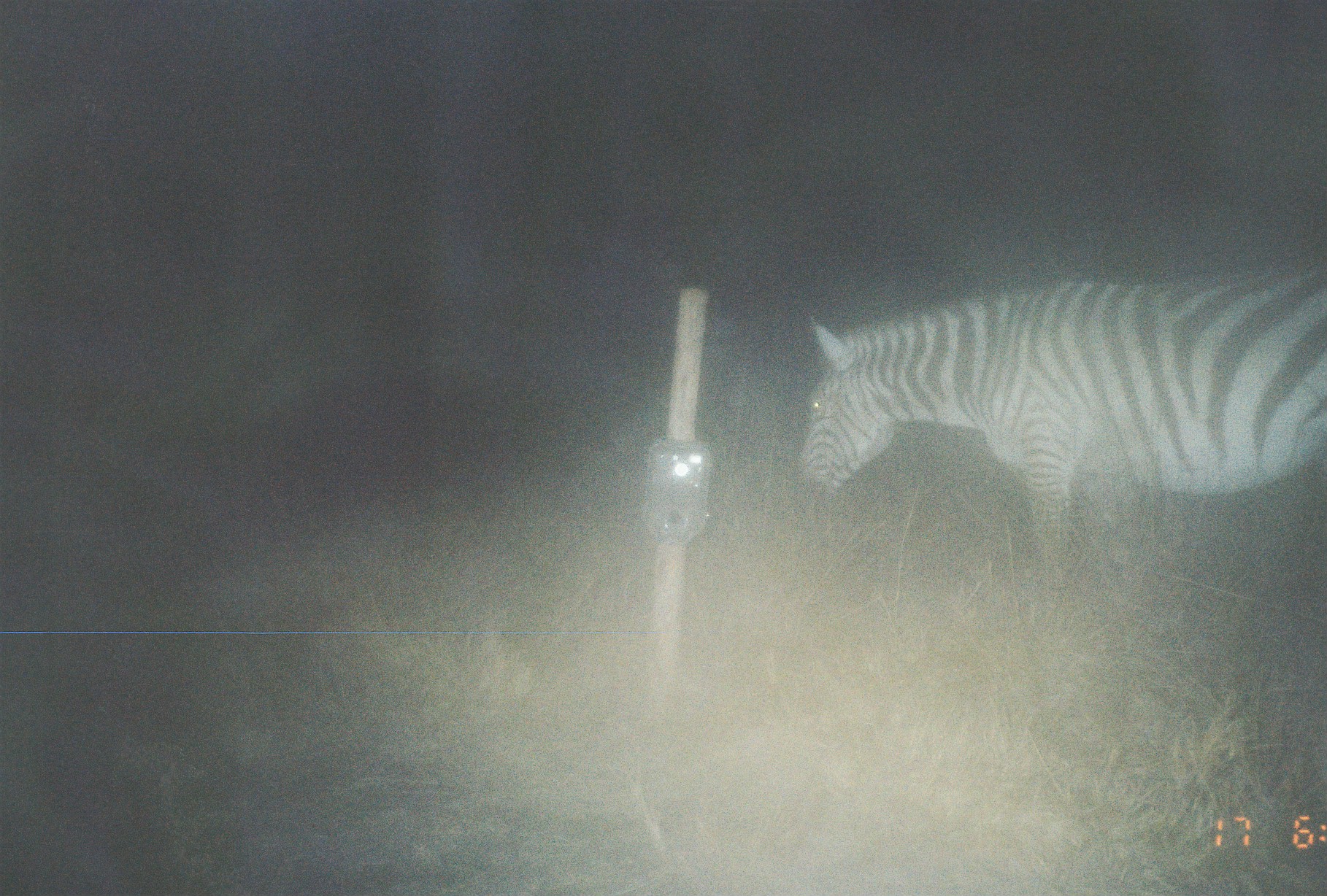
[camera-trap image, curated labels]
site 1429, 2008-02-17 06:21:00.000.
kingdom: Animalia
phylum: Chordata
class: Mammalia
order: Perissodactyla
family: Equidae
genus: Equus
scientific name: Equus quagga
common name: plains zebra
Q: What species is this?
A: Equus quagga (plains zebra).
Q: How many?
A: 1.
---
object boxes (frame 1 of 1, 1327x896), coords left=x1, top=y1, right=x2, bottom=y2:
equus quagga: left=800, top=270, right=1323, bottom=569